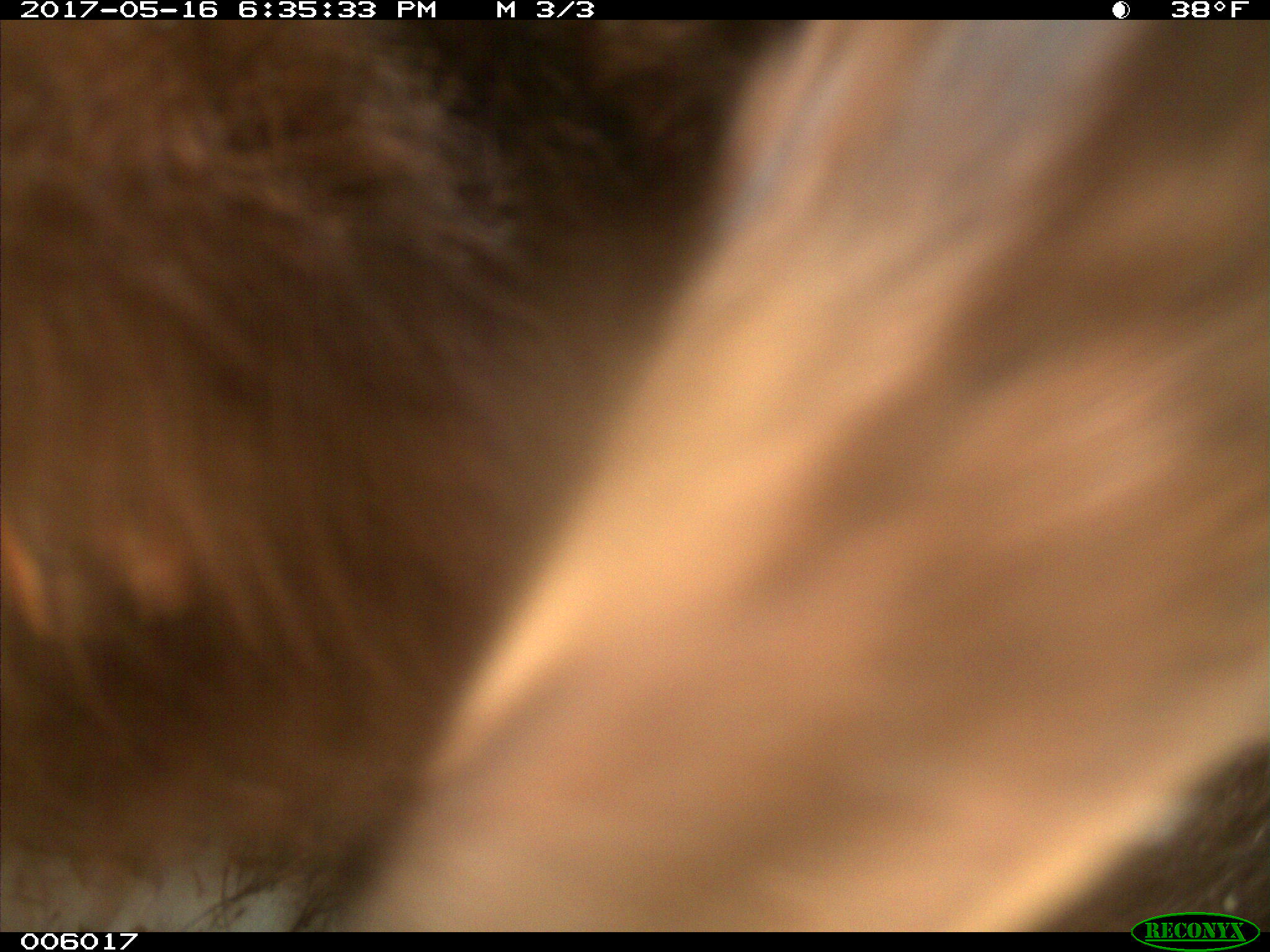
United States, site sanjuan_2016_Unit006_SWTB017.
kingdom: Animalia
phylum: Chordata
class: Mammalia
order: Carnivora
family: Ursidae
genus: Ursus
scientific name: Ursus americanus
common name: american black bear